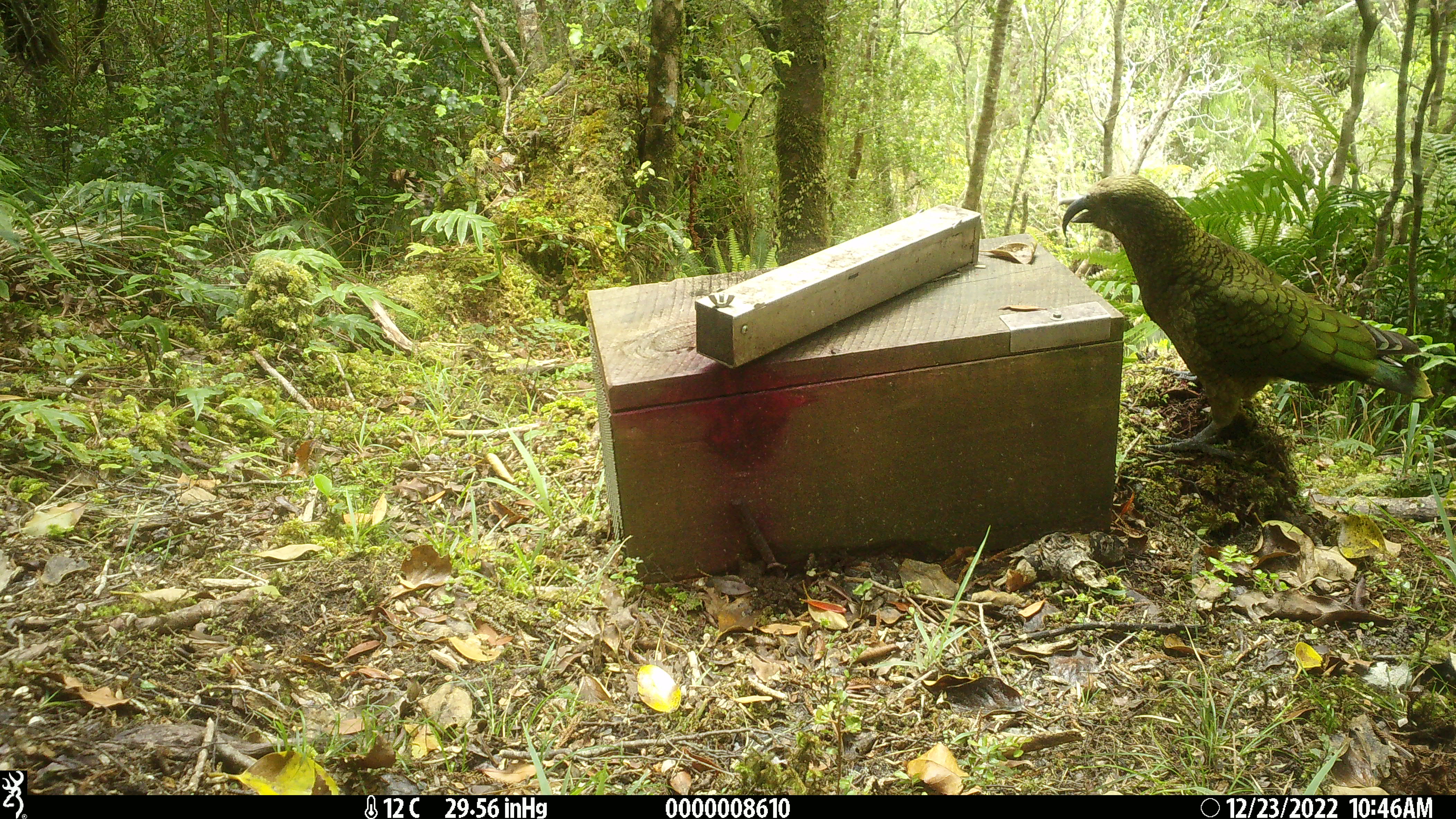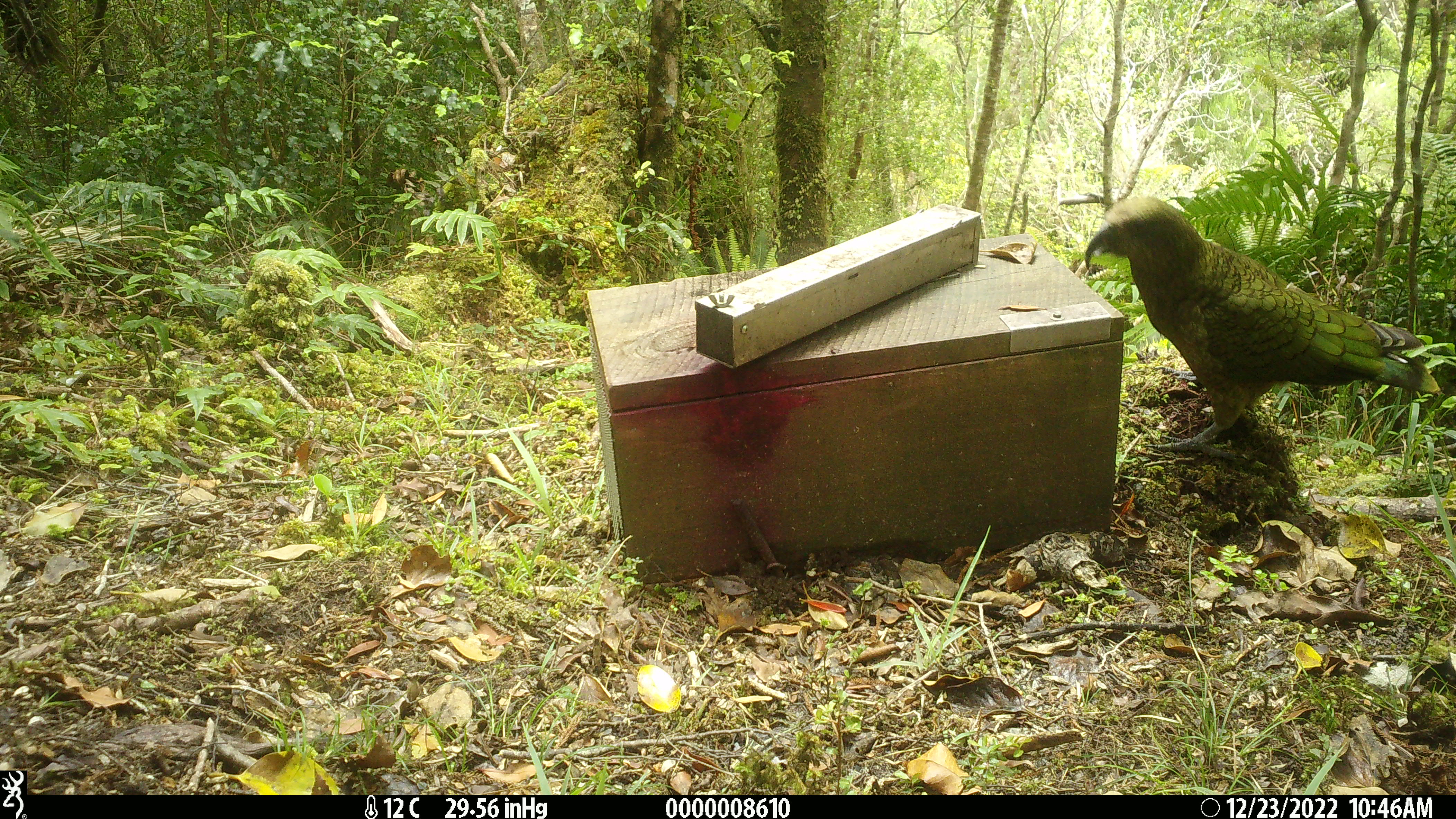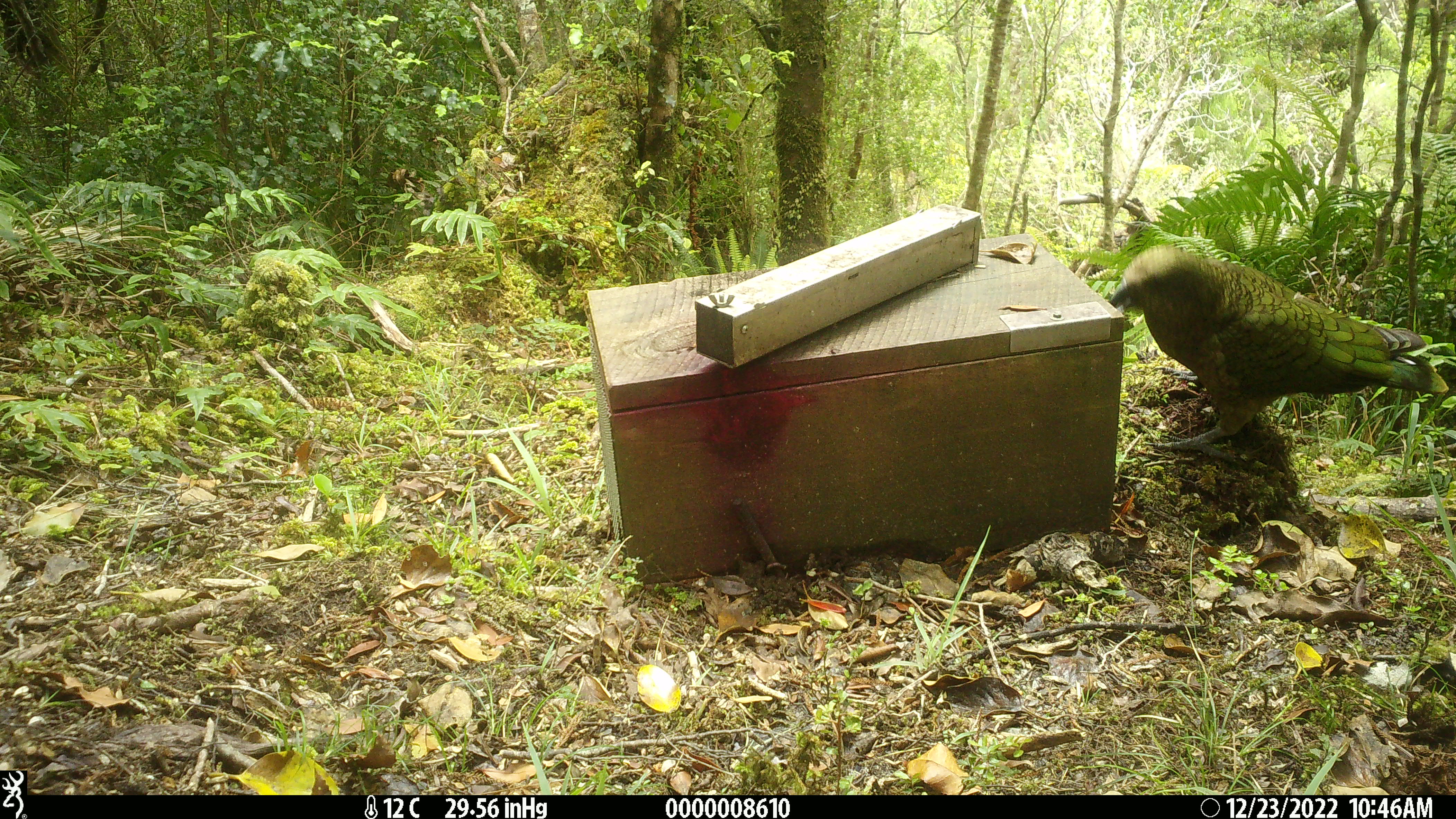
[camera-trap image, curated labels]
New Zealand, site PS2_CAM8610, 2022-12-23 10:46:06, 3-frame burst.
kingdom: Animalia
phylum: Chordata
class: Aves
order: Psittaciformes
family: Strigopidae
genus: Nestor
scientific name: Nestor notabilis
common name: kea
Kea (Nestor notabilis).